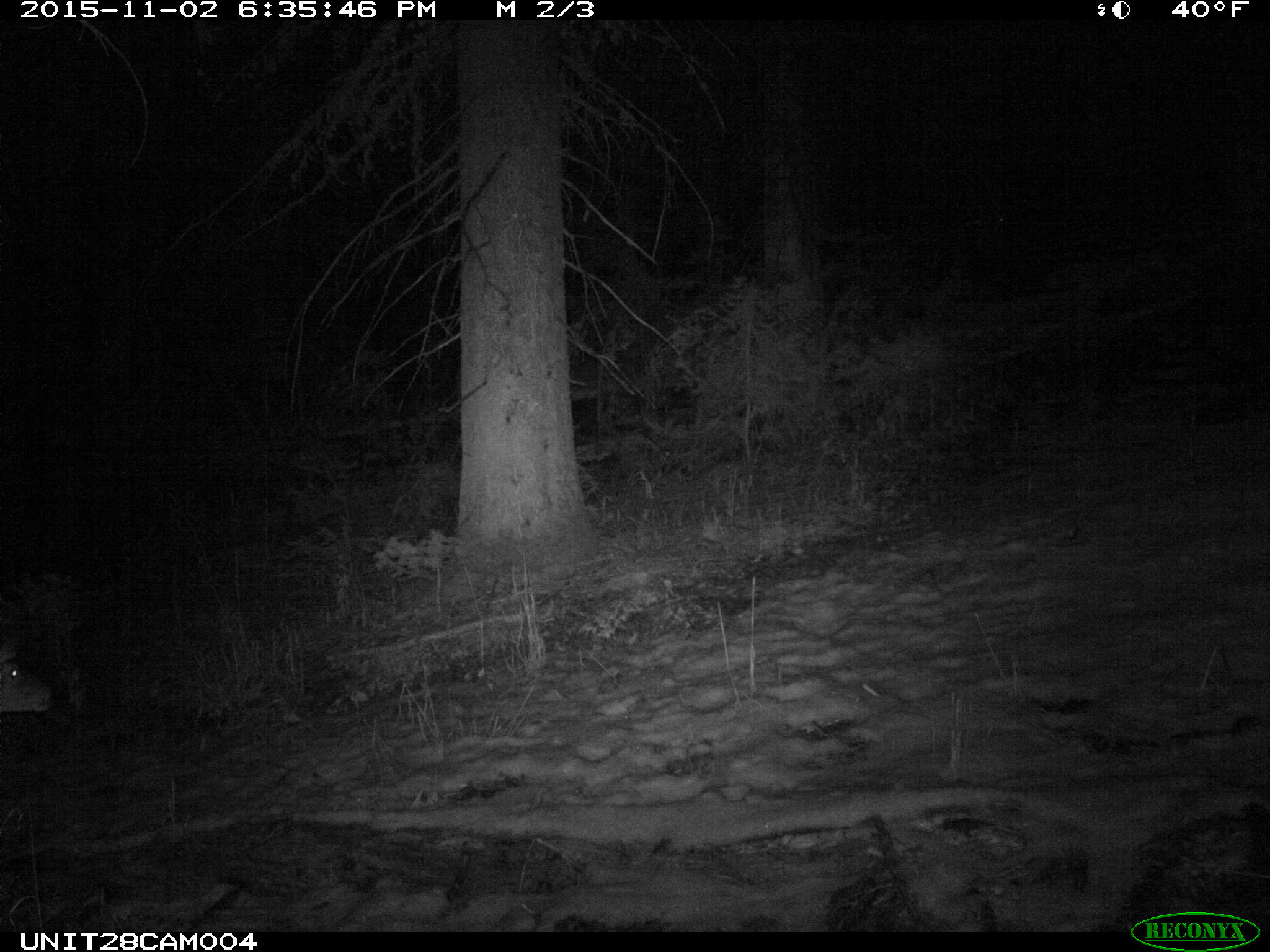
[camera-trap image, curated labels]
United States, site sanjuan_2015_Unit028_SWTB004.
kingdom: Animalia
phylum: Chordata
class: Mammalia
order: Artiodactyla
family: Cervidae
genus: Odocoileus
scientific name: Odocoileus hemionus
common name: mule deer